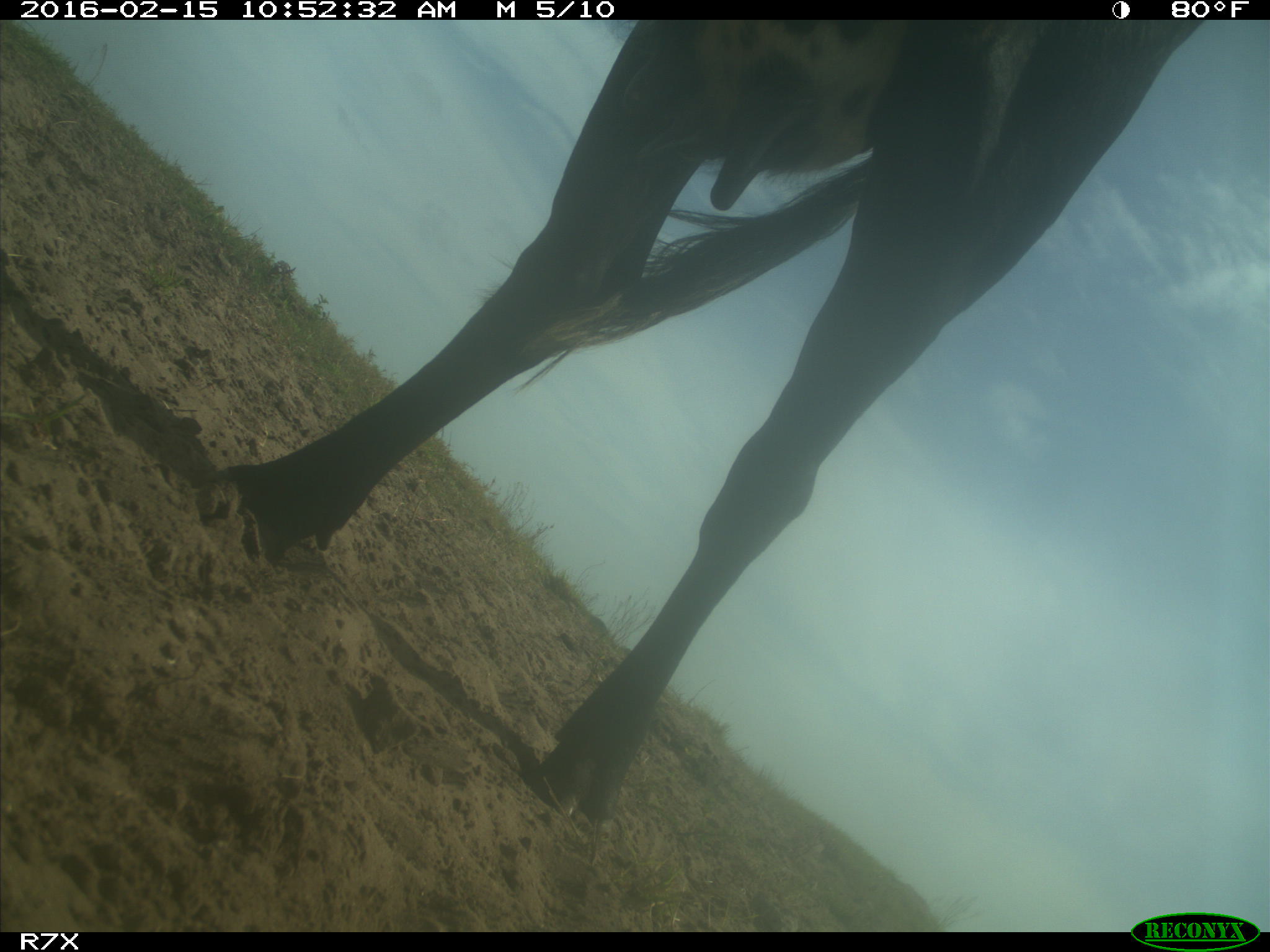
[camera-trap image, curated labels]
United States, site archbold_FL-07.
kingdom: Animalia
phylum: Chordata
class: Mammalia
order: Artiodactyla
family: Bovidae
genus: Bos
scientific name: Bos taurus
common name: domestic cow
Bos taurus (domestic cow).